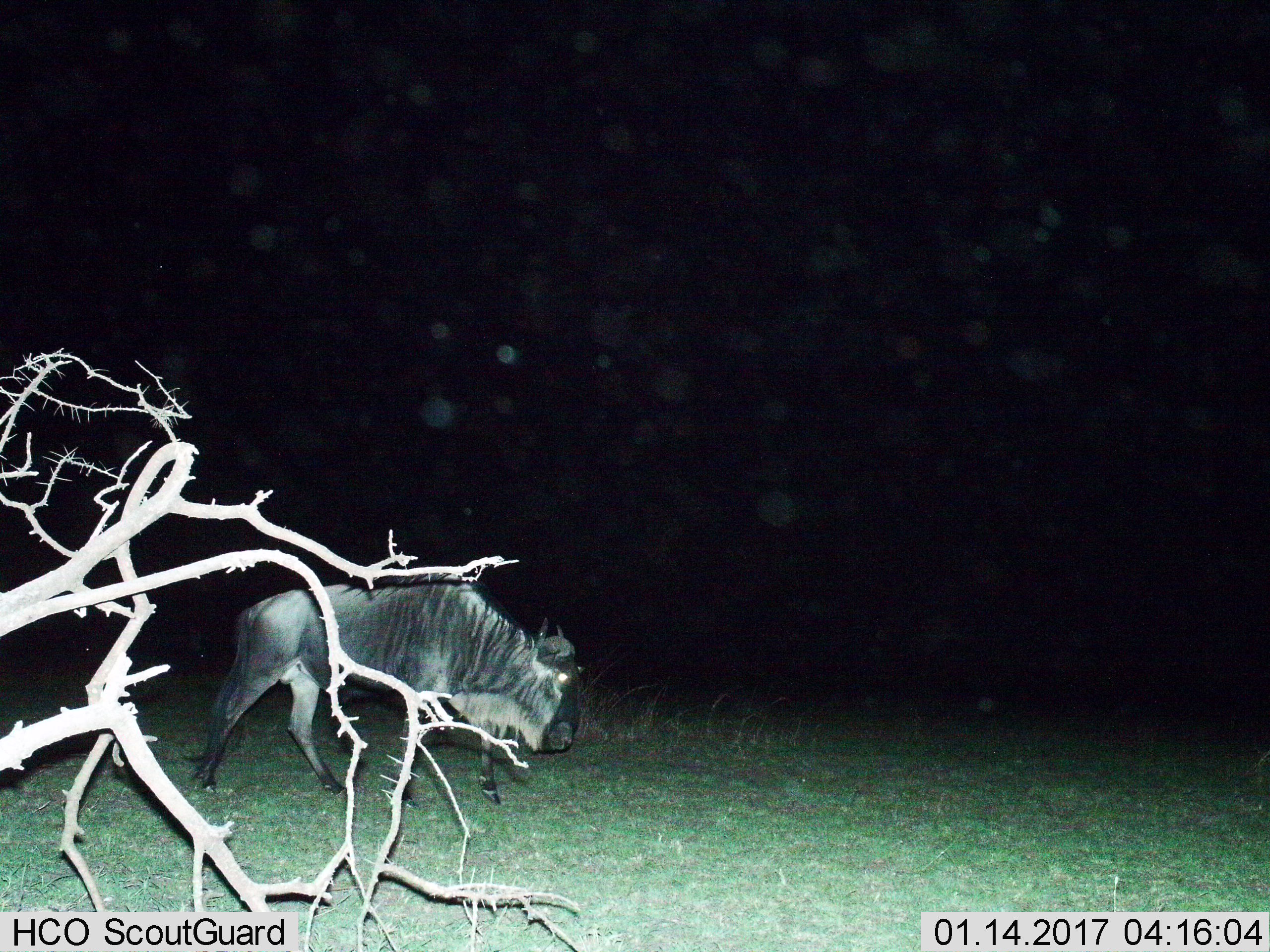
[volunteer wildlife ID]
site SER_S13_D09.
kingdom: Animalia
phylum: Chordata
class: Mammalia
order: Artiodactyla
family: Bovidae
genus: Connochaetes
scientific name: Connochaetes taurinus taurinus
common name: blue wildebeest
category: wildebeestblue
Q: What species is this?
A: Wildebeestblue (blue wildebeest) (Connochaetes taurinus taurinus).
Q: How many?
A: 1.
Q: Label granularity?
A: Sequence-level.